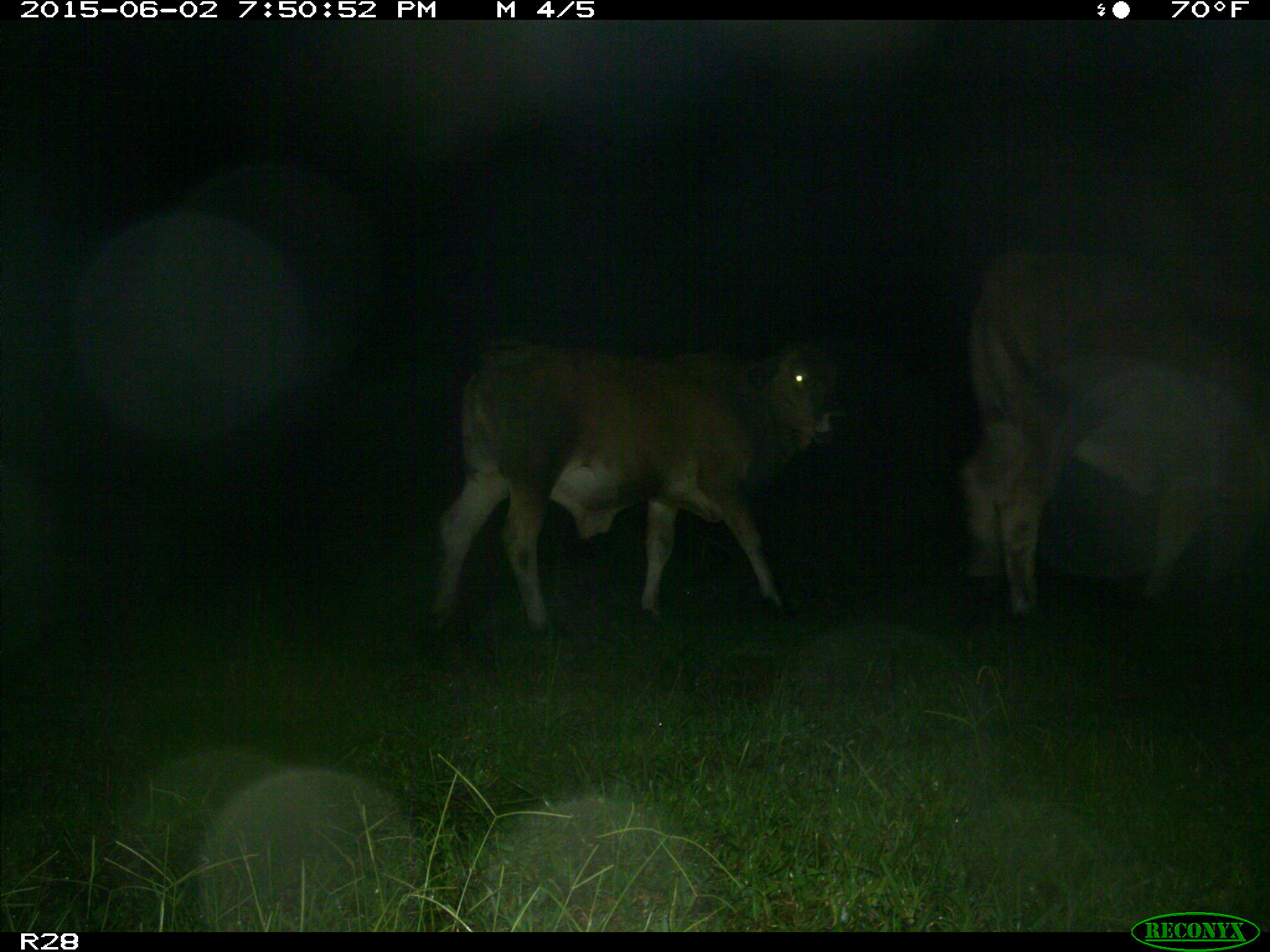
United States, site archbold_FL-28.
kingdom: Animalia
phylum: Chordata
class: Mammalia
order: Artiodactyla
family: Bovidae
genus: Bos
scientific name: Bos taurus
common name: domestic cow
Bos taurus (domestic cow).